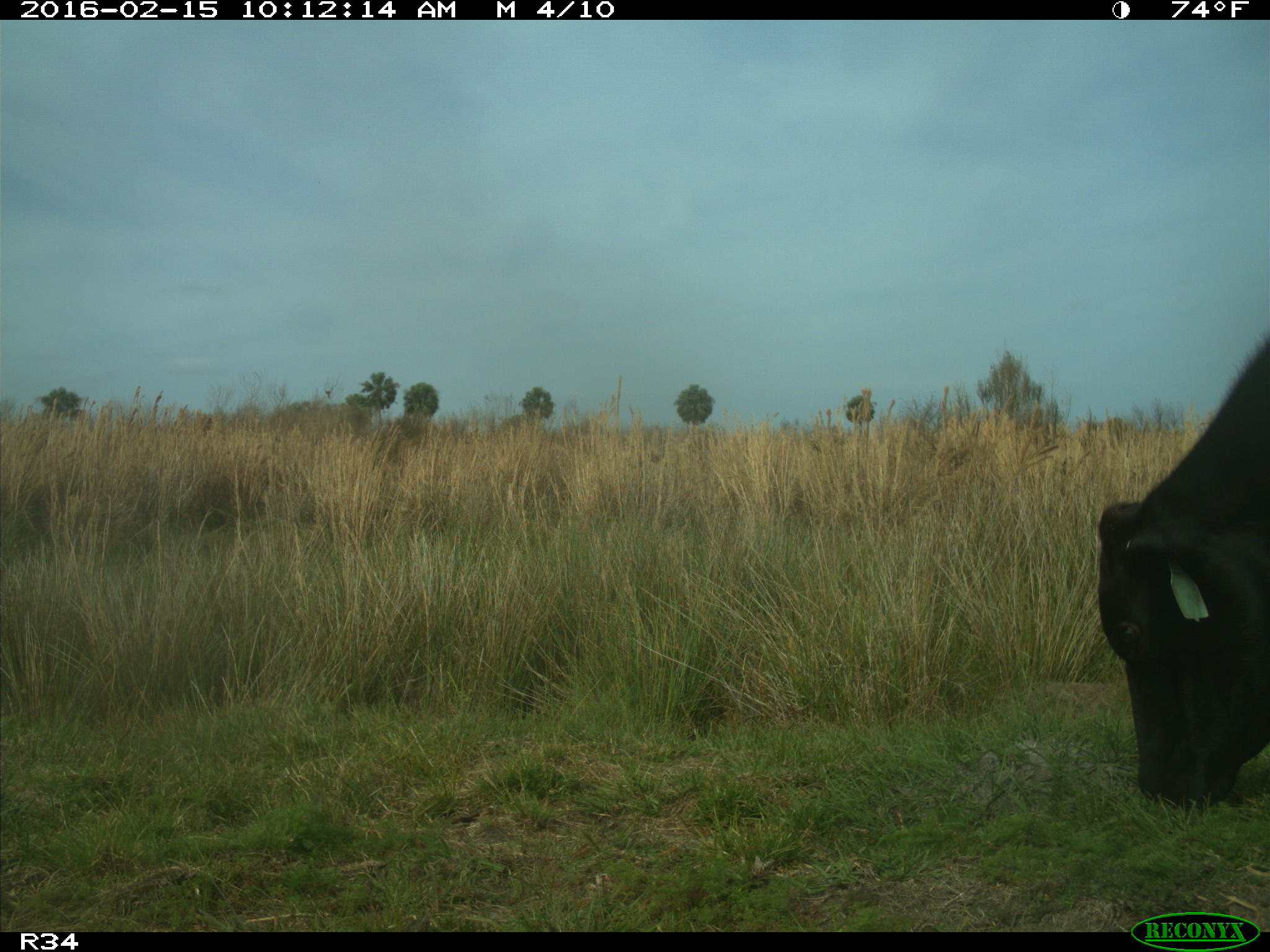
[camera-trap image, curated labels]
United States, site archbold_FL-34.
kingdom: Animalia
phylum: Chordata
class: Mammalia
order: Artiodactyla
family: Bovidae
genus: Bos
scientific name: Bos taurus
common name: domestic cow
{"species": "Bos taurus (domestic cow)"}